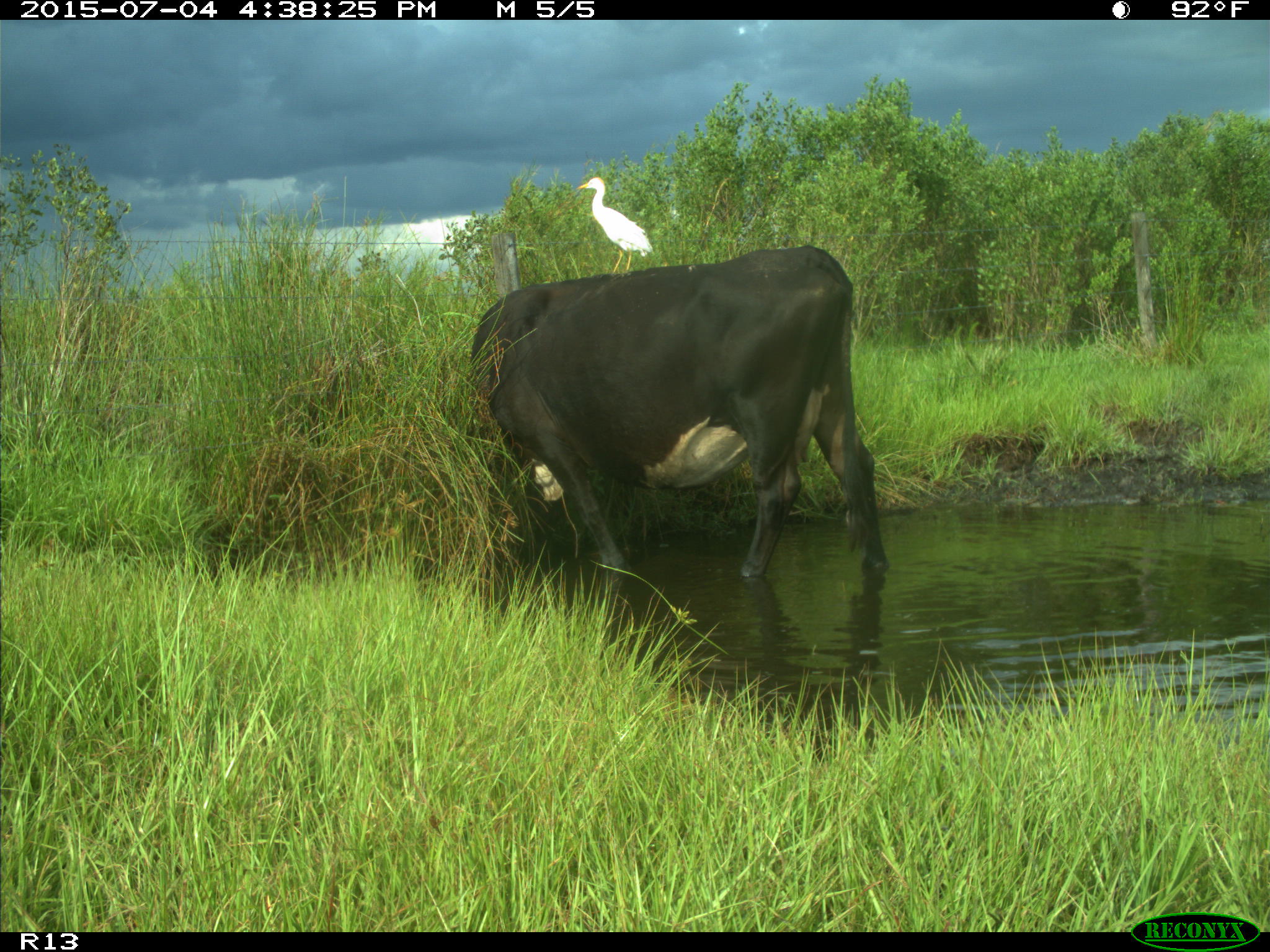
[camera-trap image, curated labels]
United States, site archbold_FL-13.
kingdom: Animalia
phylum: Chordata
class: Mammalia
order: Artiodactyla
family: Bovidae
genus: Bos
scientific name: Bos taurus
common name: domestic cow